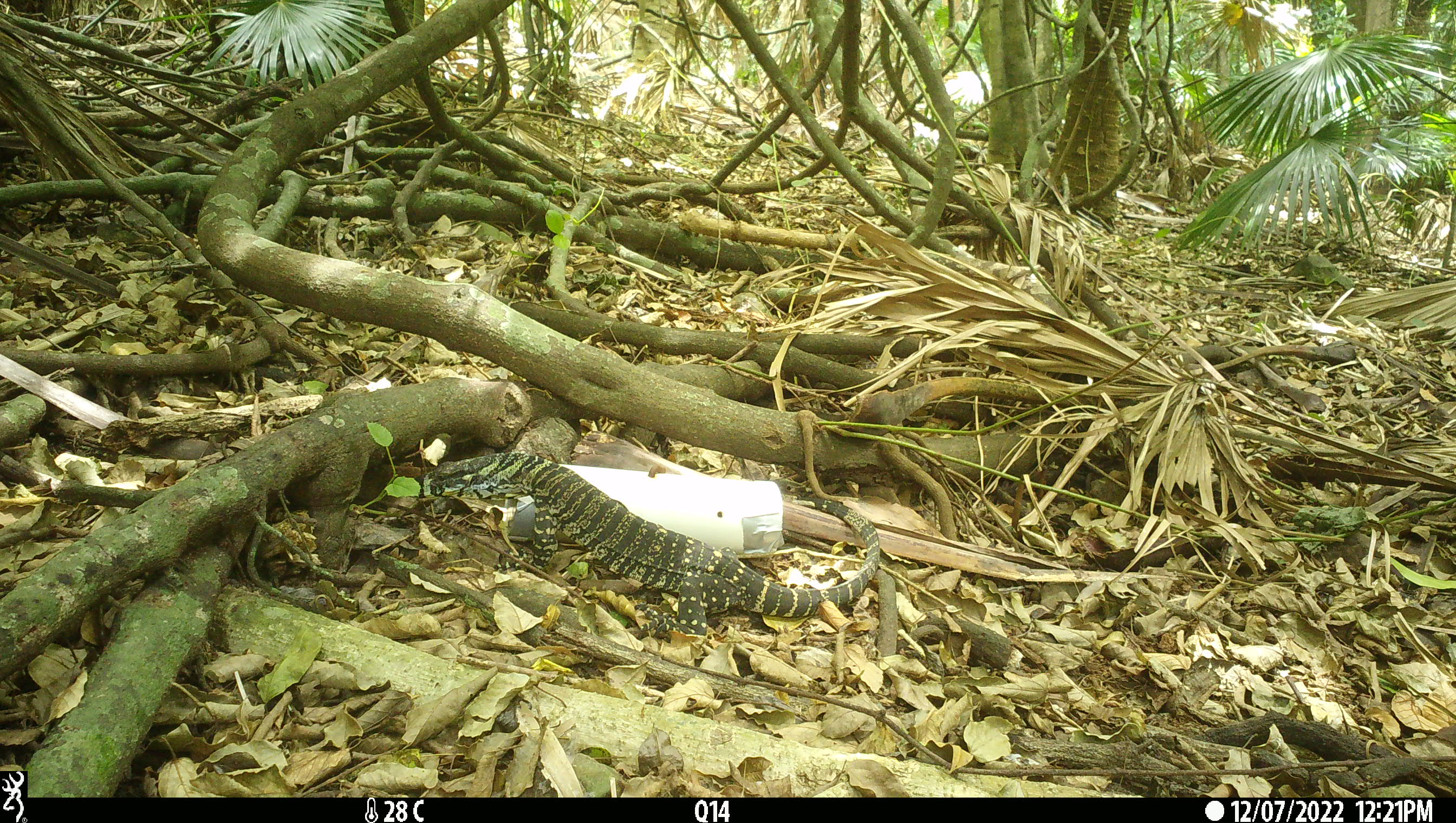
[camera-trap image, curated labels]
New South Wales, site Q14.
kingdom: Animalia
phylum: Chordata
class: Reptilia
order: Squamata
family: Varanidae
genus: Varanus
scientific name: Varanus varius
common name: lace monitor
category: goanna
Goanna (lace monitor) (Varanus varius).